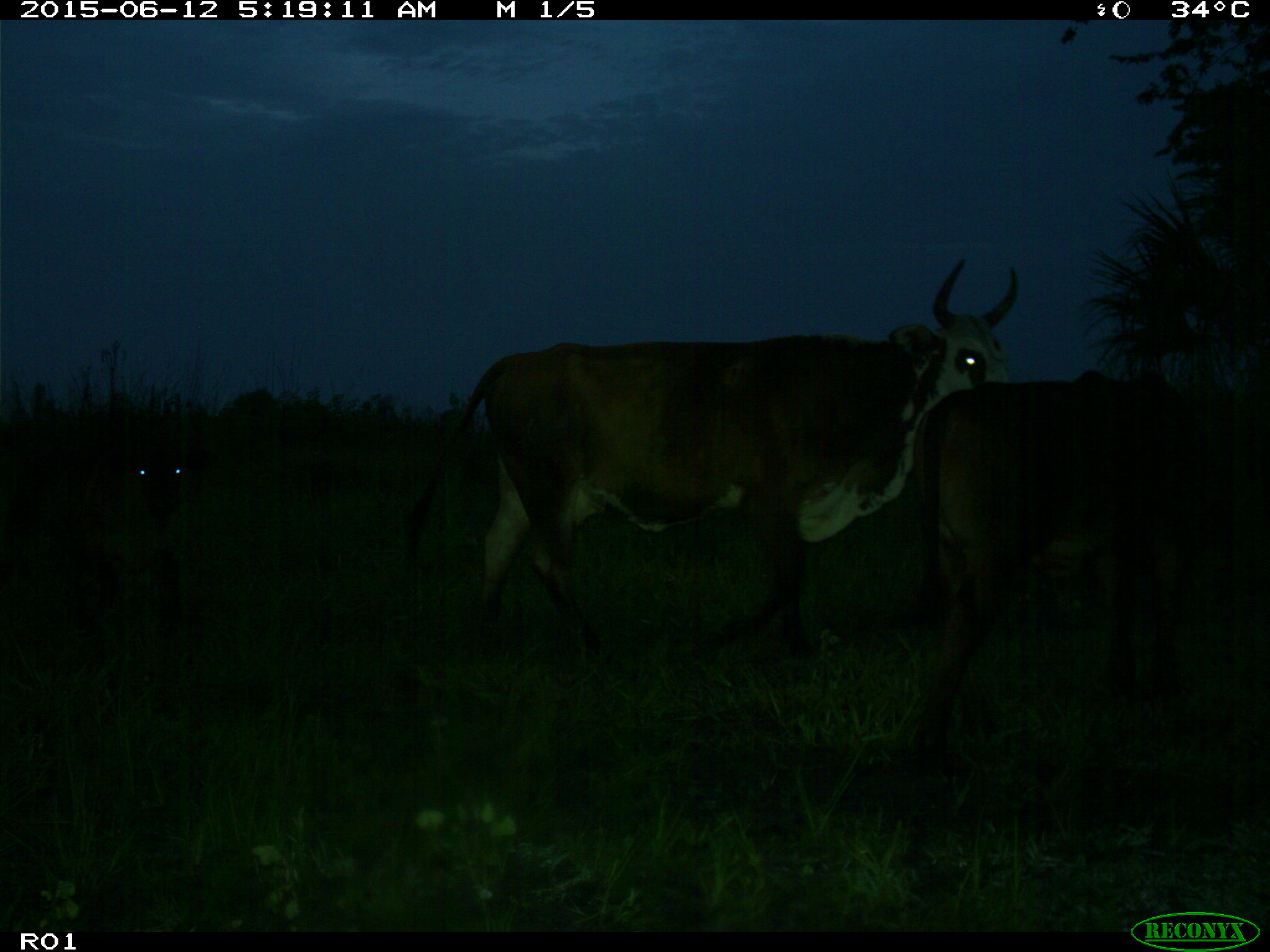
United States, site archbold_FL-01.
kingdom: Animalia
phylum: Chordata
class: Mammalia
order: Artiodactyla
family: Bovidae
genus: Bos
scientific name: Bos taurus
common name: domestic cow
Bos taurus (domestic cow).